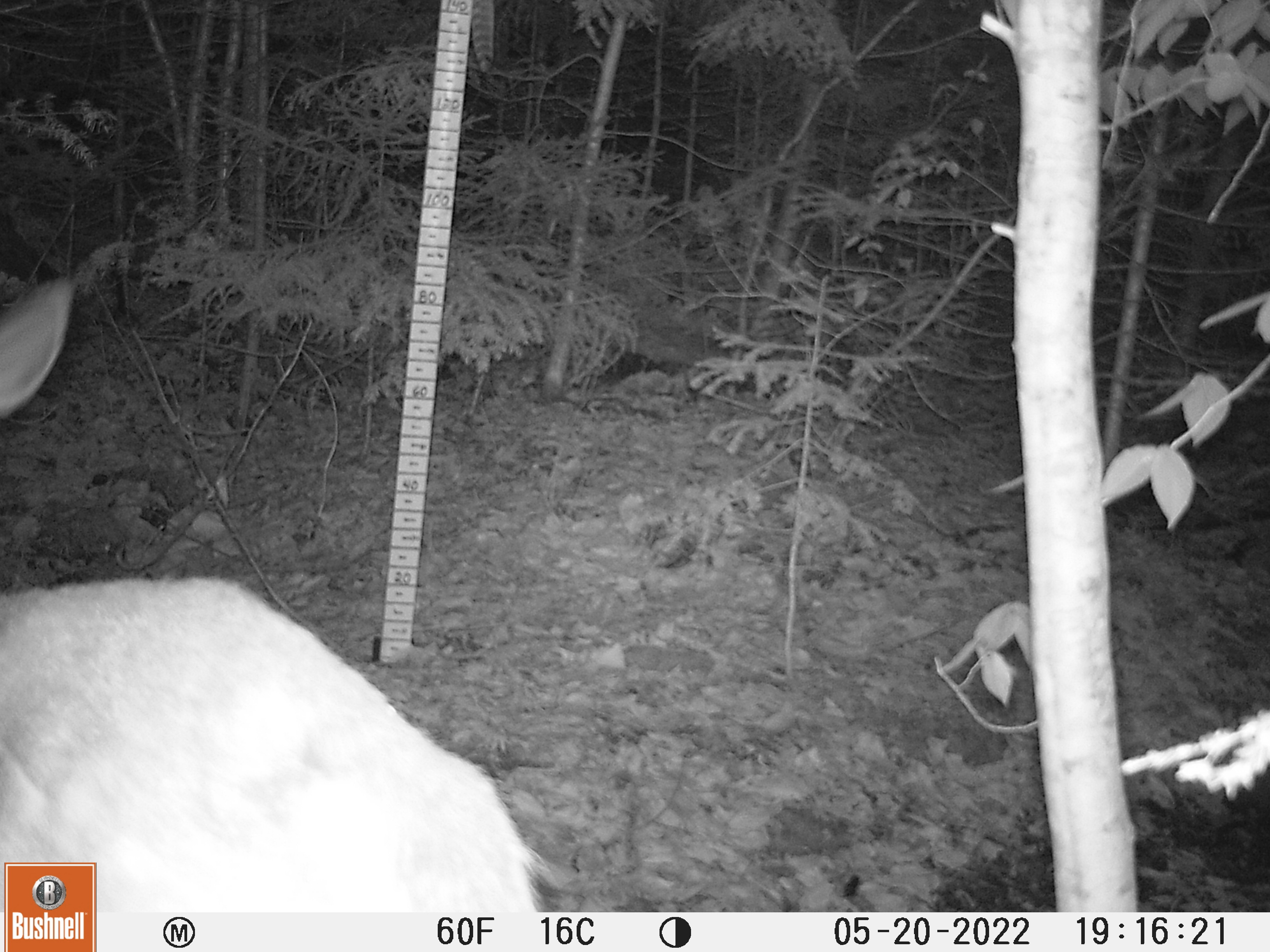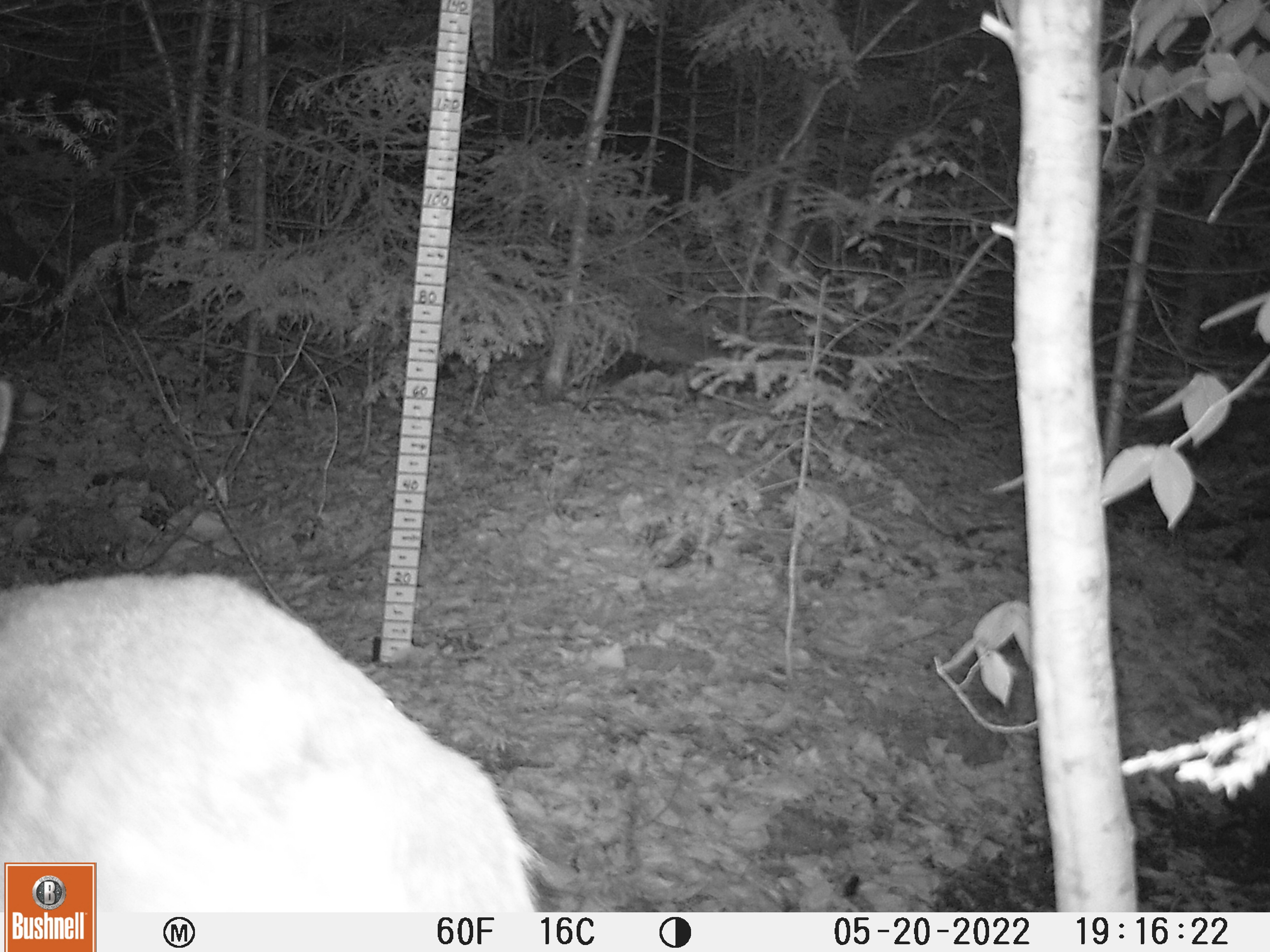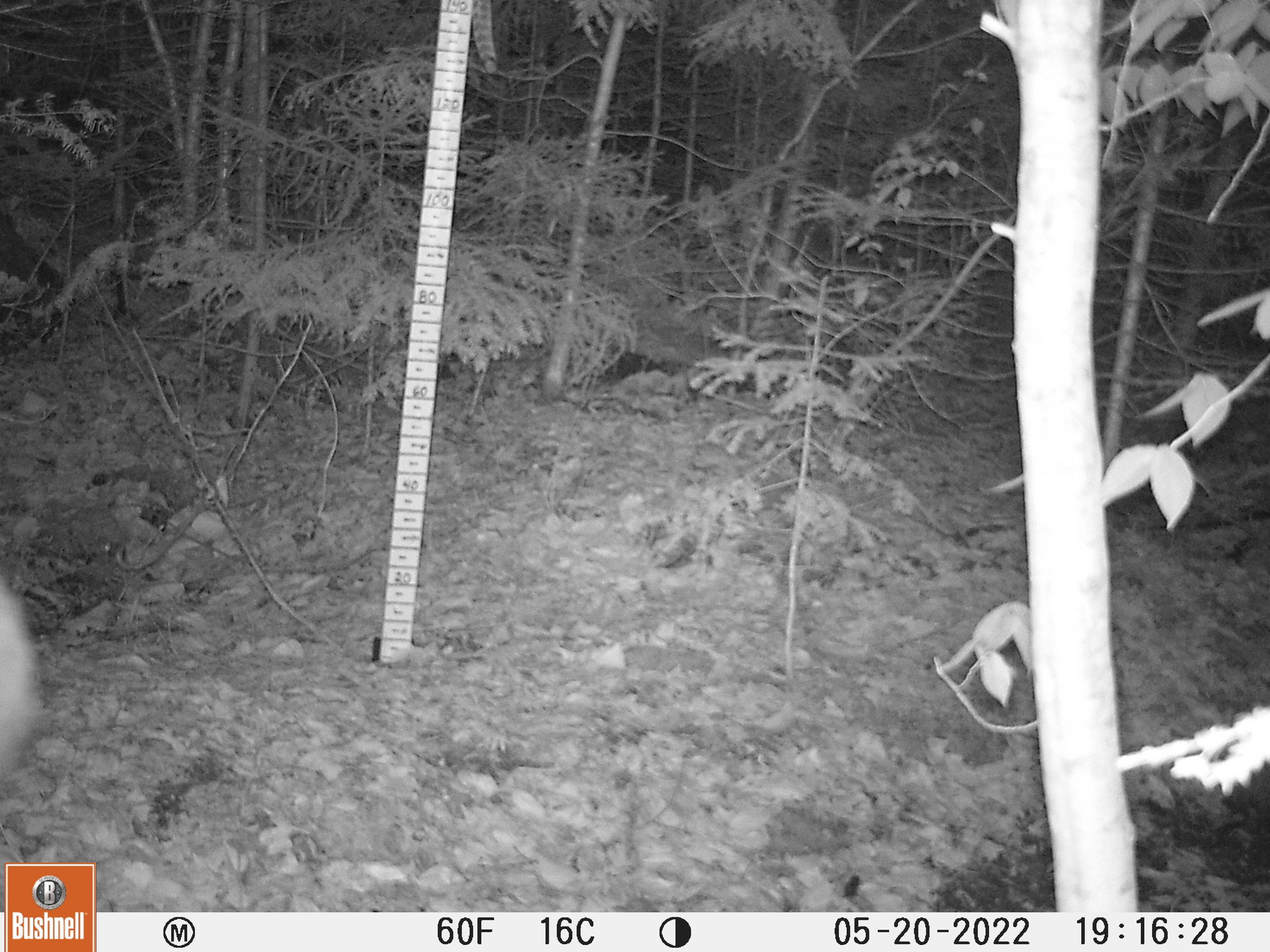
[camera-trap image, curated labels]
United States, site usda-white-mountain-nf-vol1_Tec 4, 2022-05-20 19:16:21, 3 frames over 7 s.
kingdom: Animalia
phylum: Chordata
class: Mammalia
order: Artiodactyla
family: Cervidae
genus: Odocoileus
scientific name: Odocoileus virginianus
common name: white-tailed deer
White-tailed deer (Odocoileus virginianus).